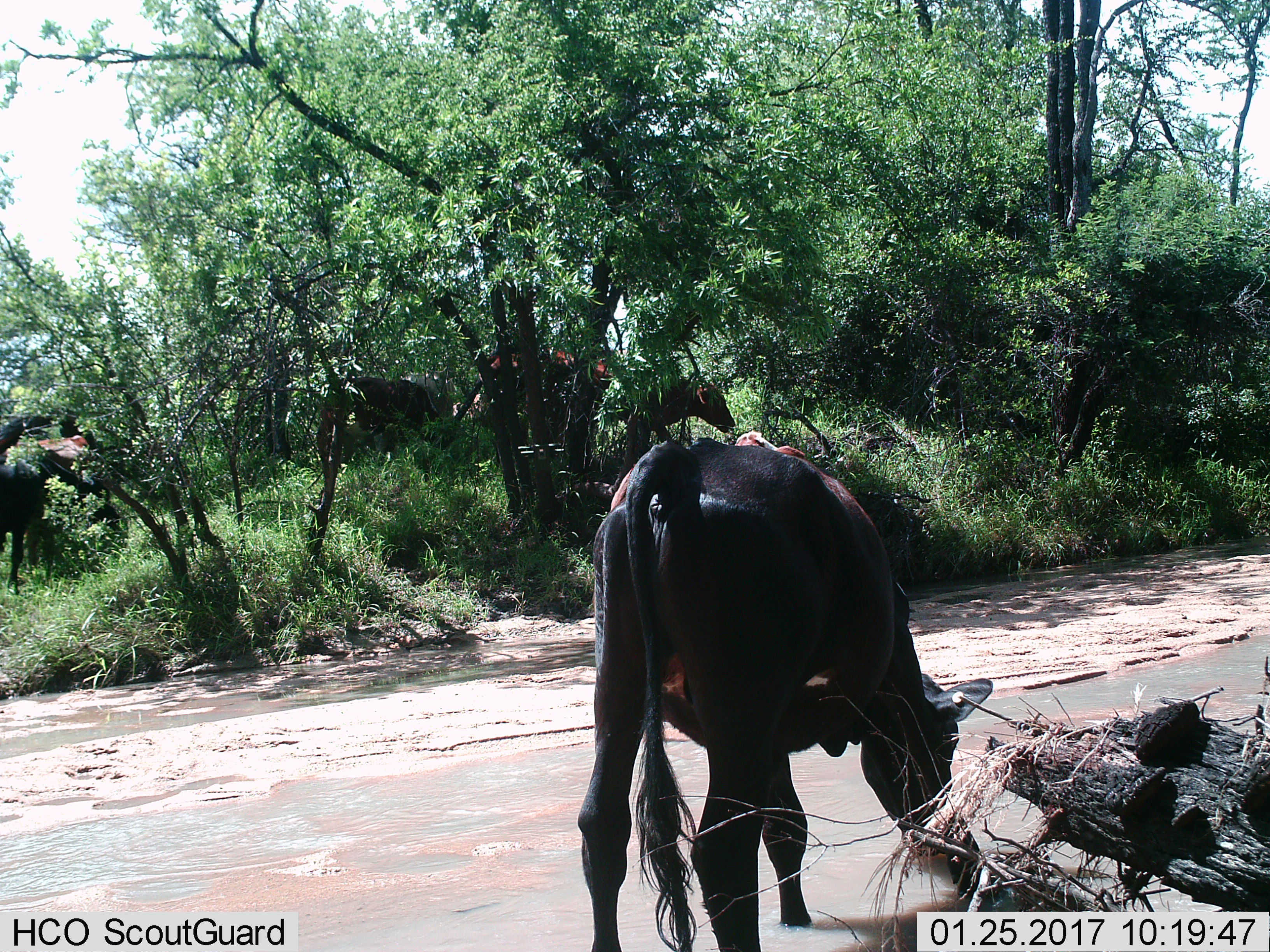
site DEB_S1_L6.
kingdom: Animalia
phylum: Chordata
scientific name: Vertebrata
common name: domestic animal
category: domesticanimal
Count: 8.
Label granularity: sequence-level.